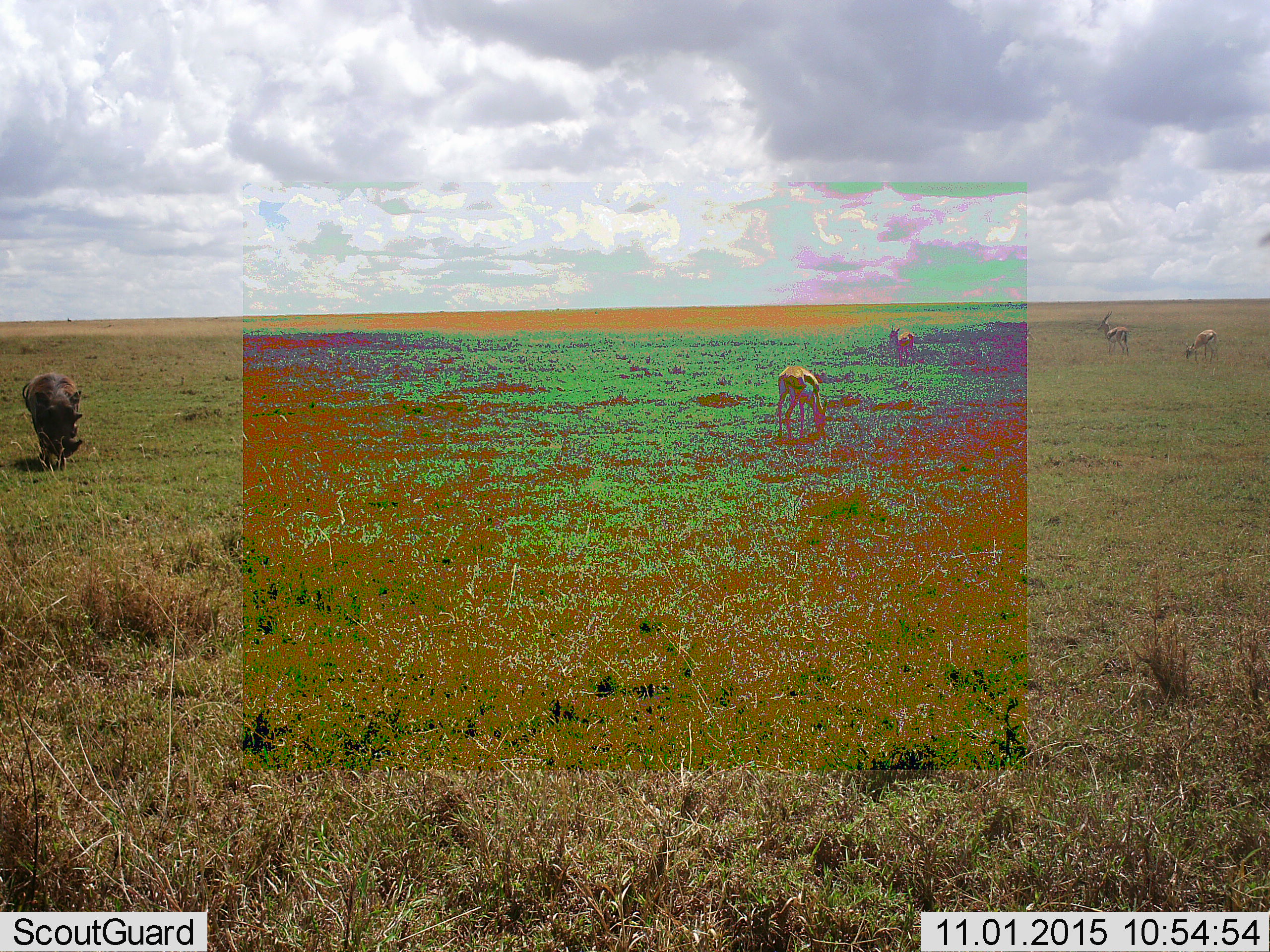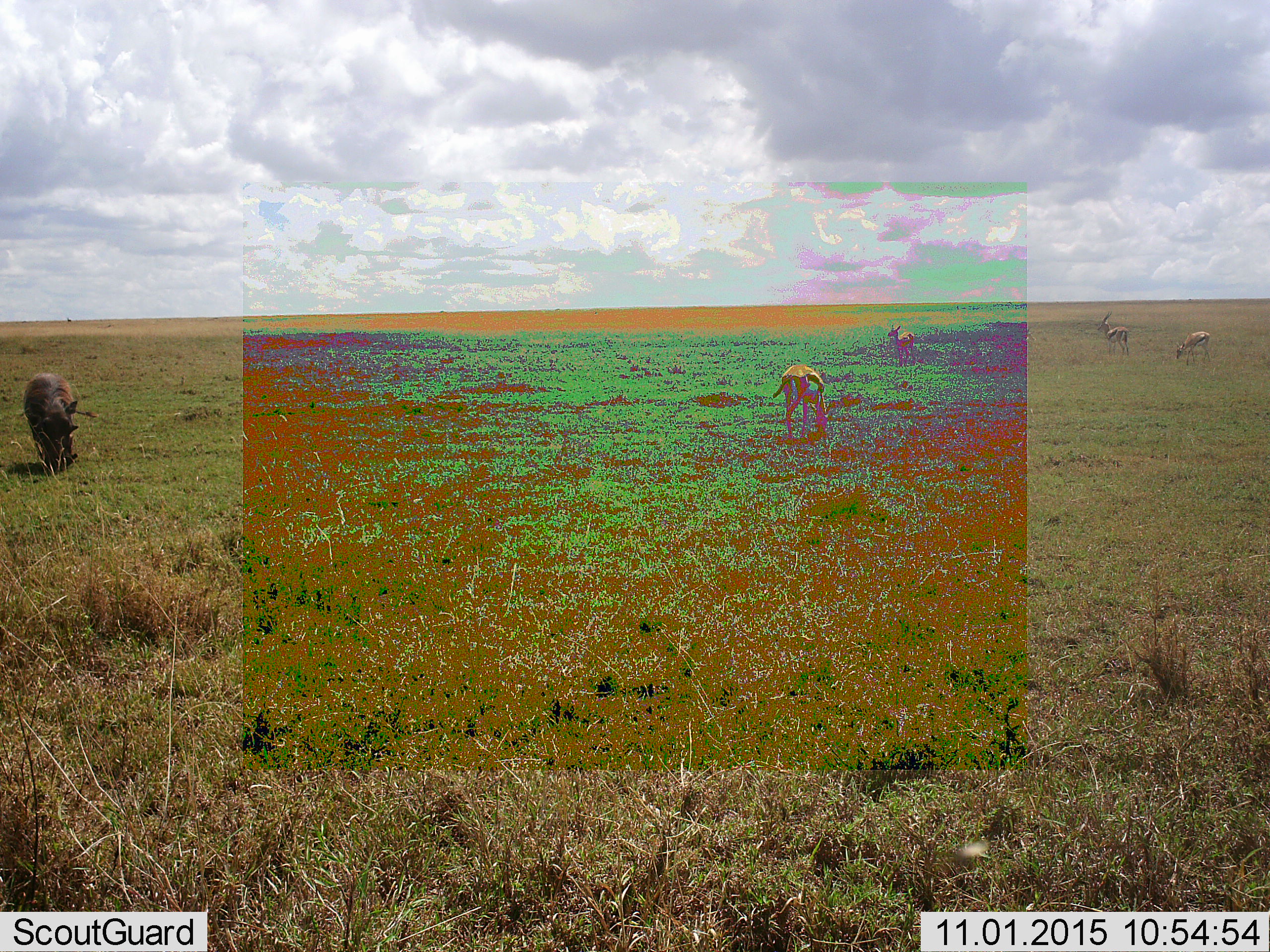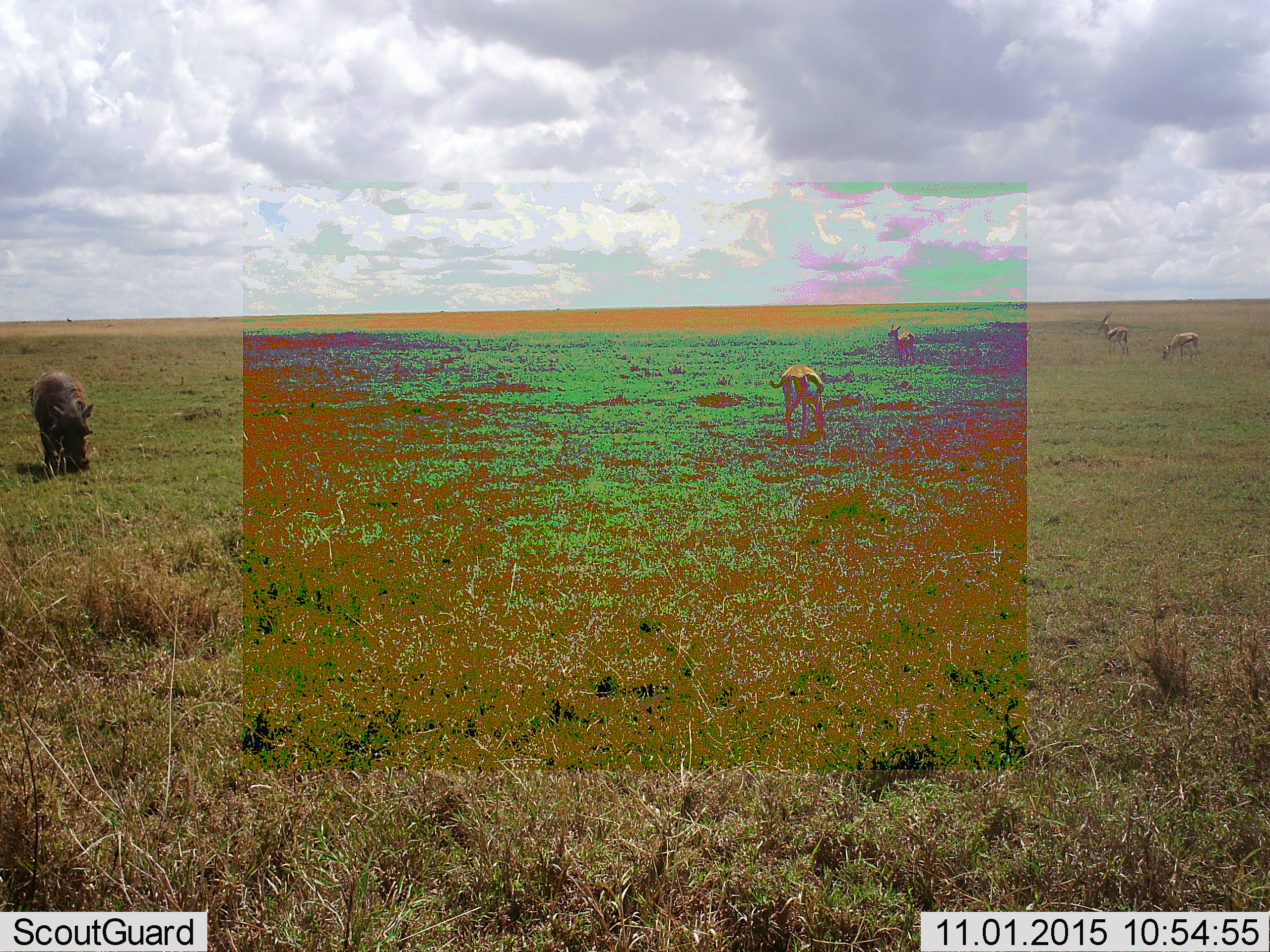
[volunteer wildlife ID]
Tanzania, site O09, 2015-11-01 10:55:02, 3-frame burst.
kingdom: Animalia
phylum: Chordata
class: Mammalia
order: Artiodactyla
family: Bovidae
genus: Eudorcas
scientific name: Eudorcas thomsonii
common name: thomson's gazelle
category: gazellethomsons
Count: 4.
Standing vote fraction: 62%.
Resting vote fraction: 0%.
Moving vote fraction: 25%.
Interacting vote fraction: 12%.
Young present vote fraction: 12%.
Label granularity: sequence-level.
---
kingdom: Animalia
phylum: Chordata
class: Mammalia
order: Artiodactyla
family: Suidae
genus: Phacochoerus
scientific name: Phacochoerus africanus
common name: warthog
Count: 1.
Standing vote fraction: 12%.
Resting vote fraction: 0%.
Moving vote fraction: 62%.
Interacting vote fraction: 0%.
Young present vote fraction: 0%.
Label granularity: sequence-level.